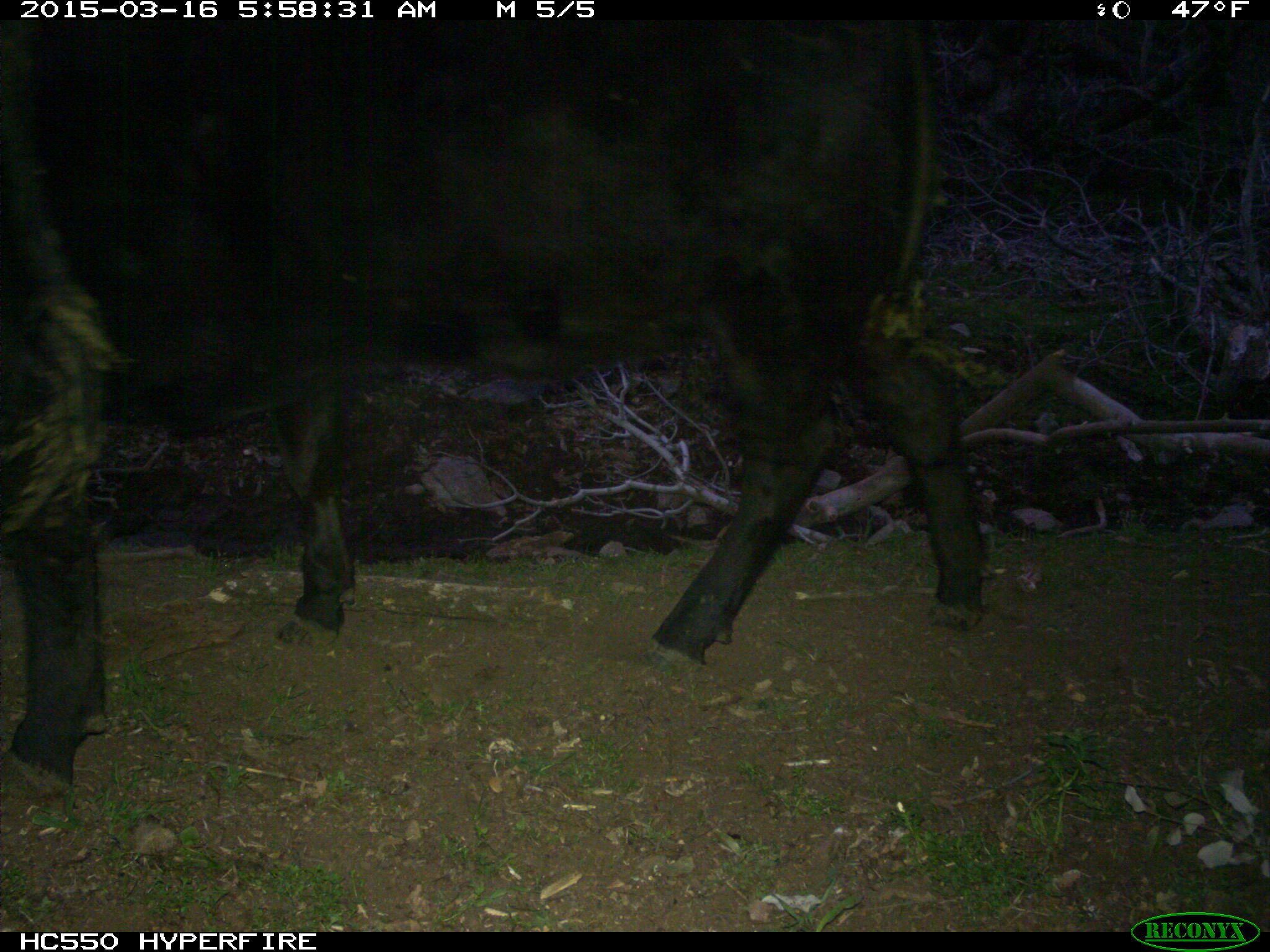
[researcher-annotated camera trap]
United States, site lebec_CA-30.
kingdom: Animalia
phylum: Chordata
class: Mammalia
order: Artiodactyla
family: Bovidae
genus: Bos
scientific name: Bos taurus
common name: domestic cow